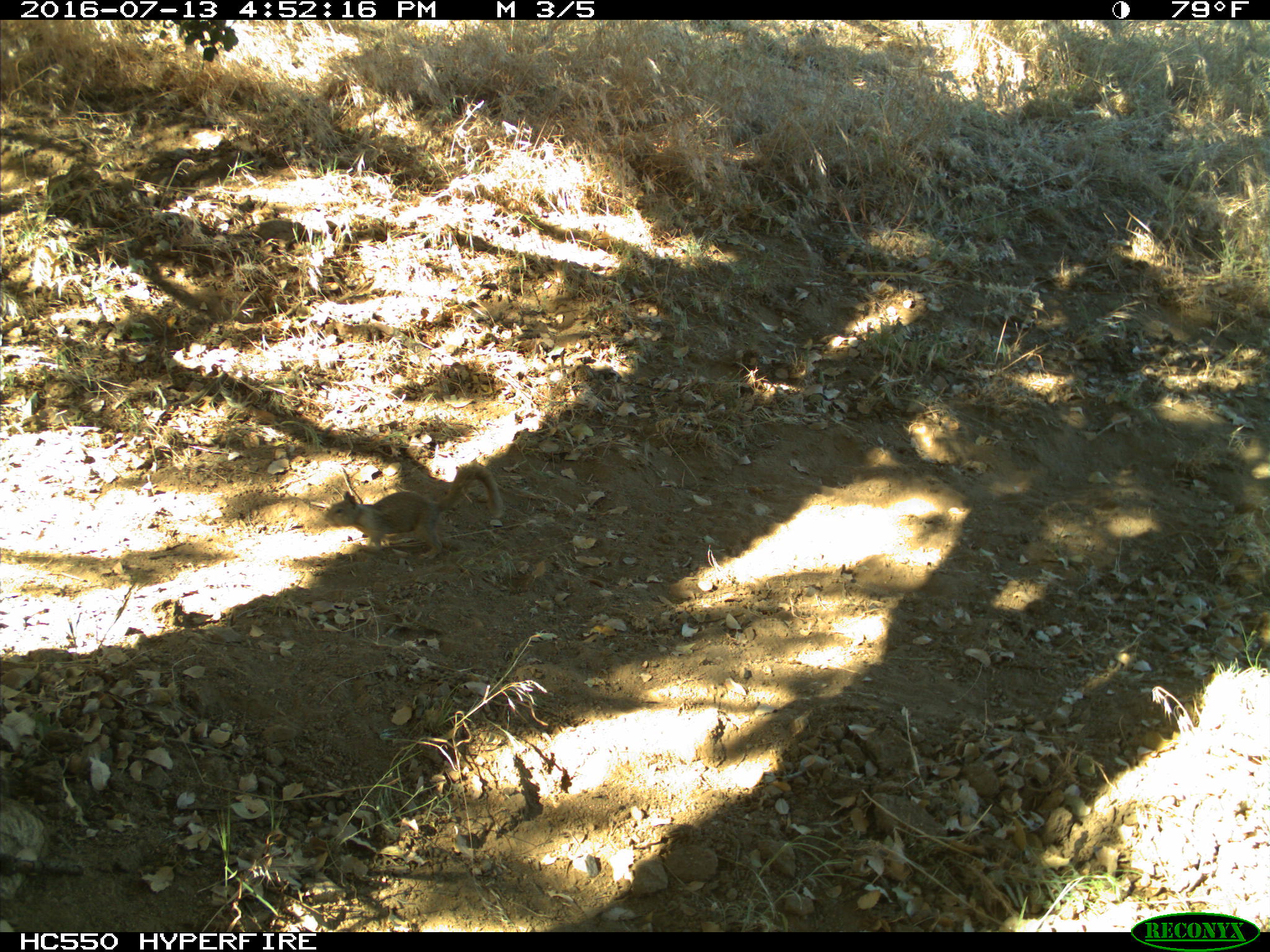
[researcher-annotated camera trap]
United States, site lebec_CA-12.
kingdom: Animalia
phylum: Chordata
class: Mammalia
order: Rodentia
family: Sciuridae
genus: Otospermophilus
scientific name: Otospermophilus beecheyi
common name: california ground squirrel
Otospermophilus beecheyi (california ground squirrel).